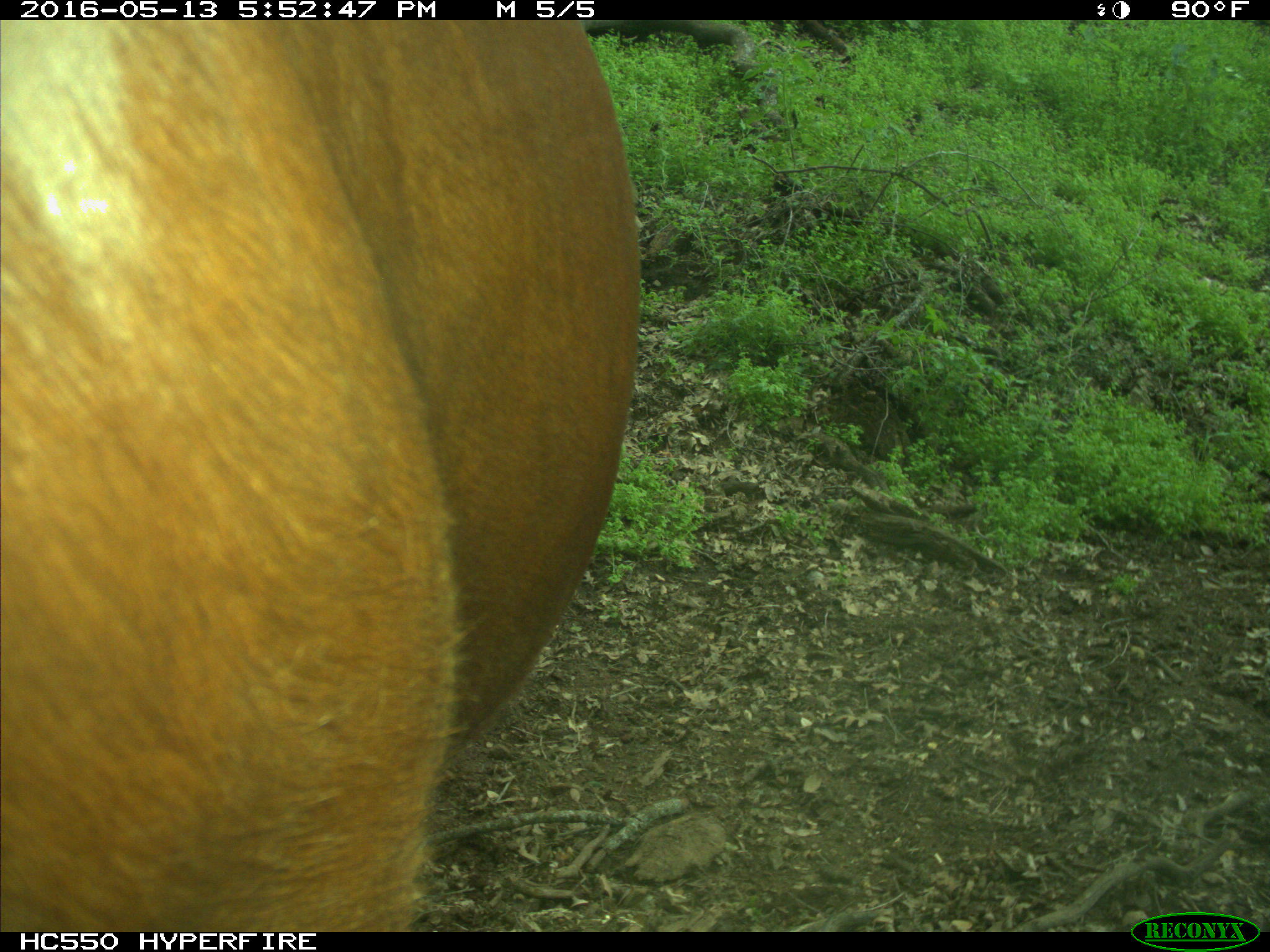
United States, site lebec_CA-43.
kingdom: Animalia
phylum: Chordata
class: Mammalia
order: Artiodactyla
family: Bovidae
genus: Bos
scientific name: Bos taurus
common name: domestic cow